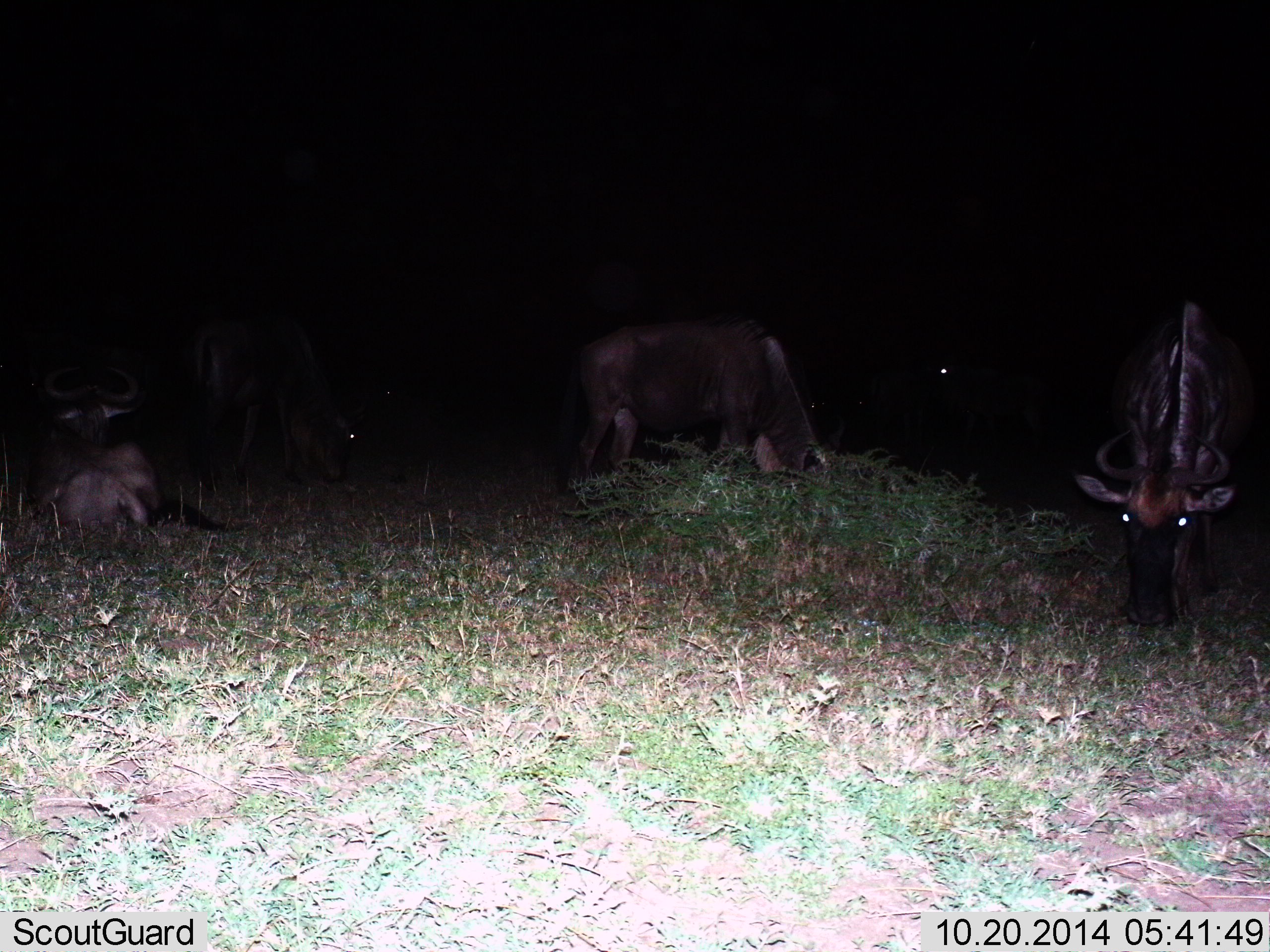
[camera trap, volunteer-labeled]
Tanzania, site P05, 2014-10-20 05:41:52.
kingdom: Animalia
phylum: Chordata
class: Mammalia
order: Artiodactyla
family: Bovidae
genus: Connochaetes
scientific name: Connochaetes taurinus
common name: blue wildebeest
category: wildebeest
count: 5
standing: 40%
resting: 80%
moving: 10%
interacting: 0%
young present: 0%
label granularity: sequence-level